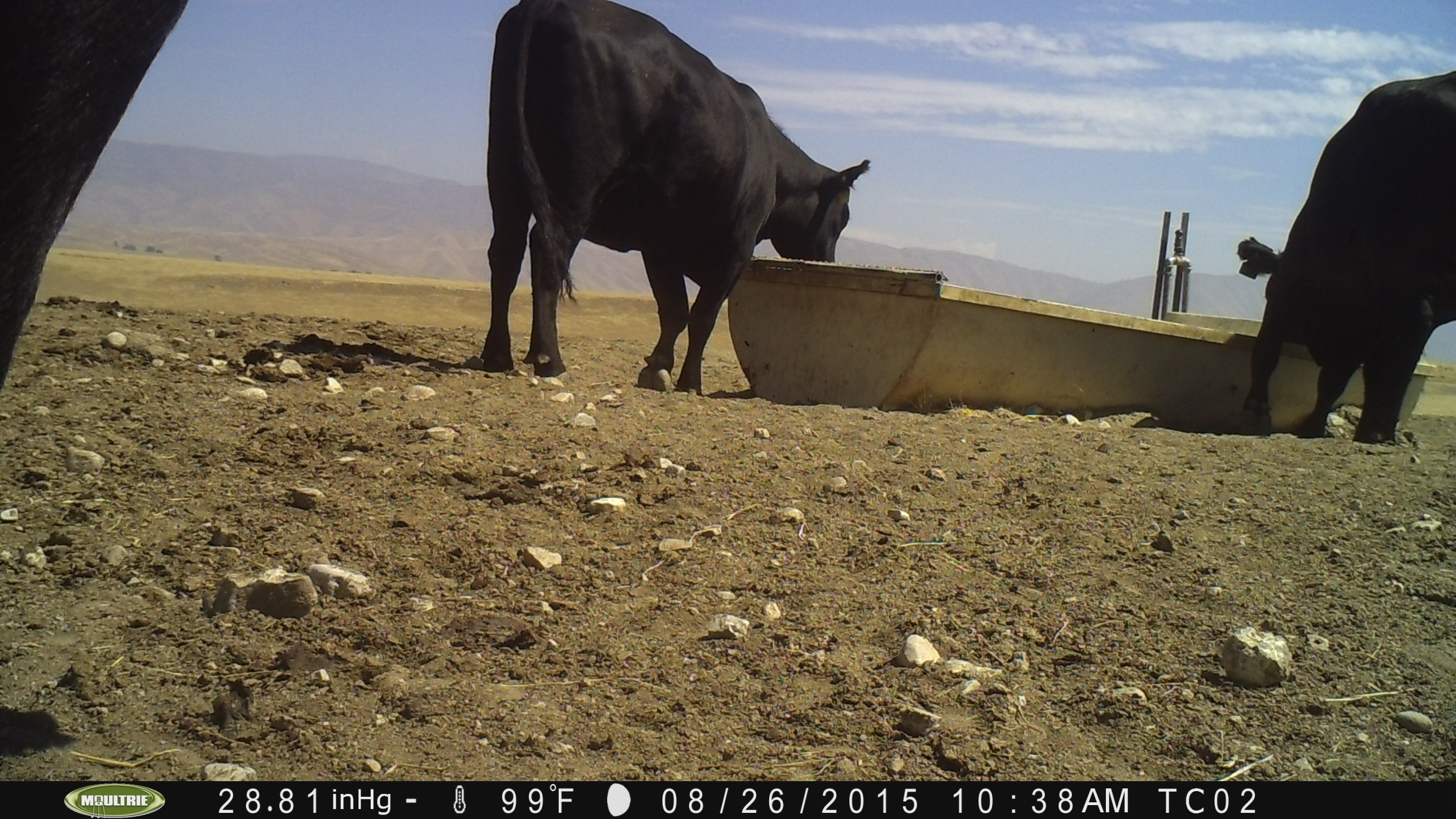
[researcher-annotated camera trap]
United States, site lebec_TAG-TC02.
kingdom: Animalia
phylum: Chordata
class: Mammalia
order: Artiodactyla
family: Bovidae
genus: Bos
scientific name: Bos taurus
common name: domestic cow